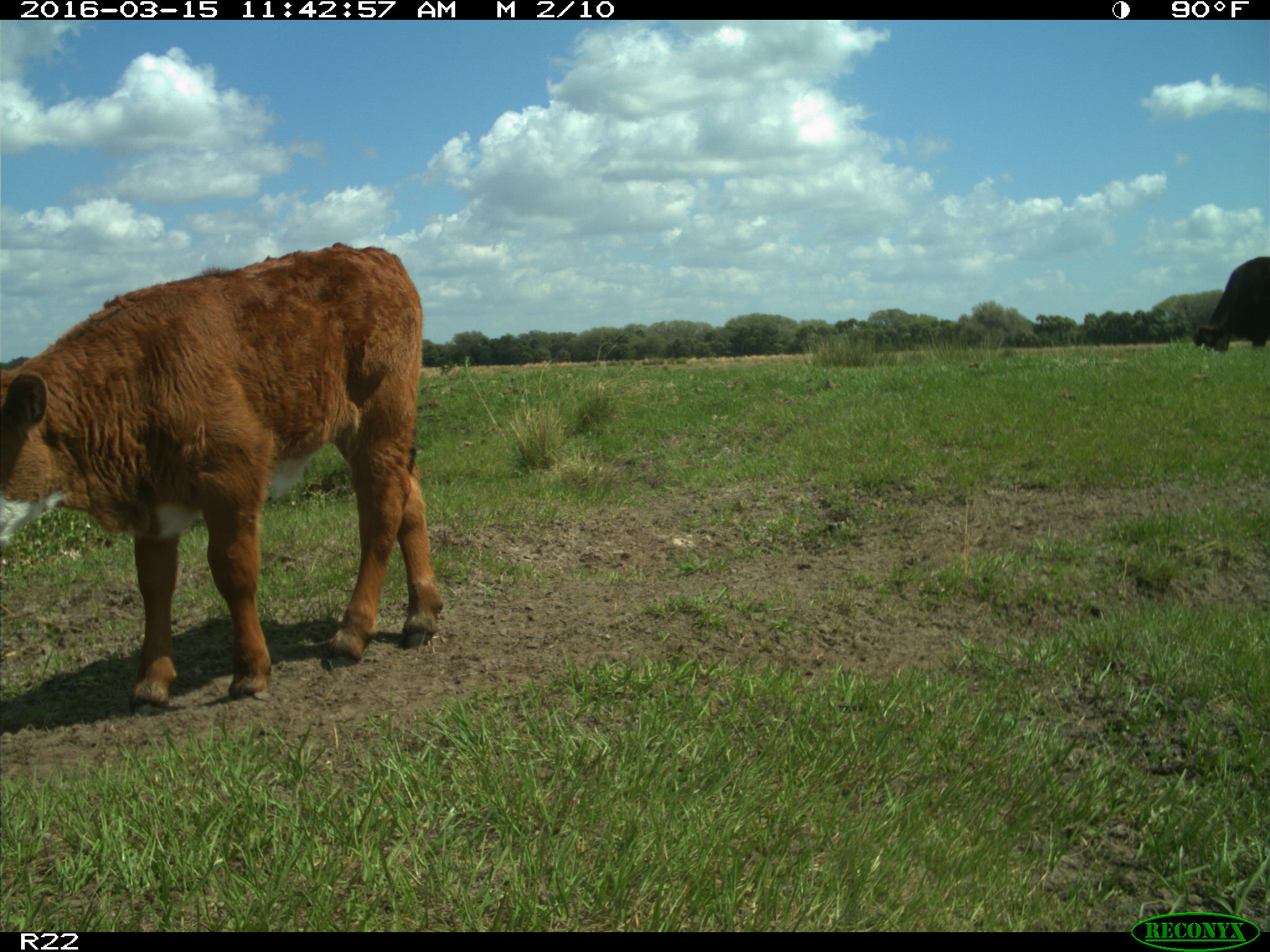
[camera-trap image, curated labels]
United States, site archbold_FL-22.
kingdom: Animalia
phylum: Chordata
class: Mammalia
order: Artiodactyla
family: Bovidae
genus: Bos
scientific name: Bos taurus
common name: domestic cow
Bos taurus (domestic cow).